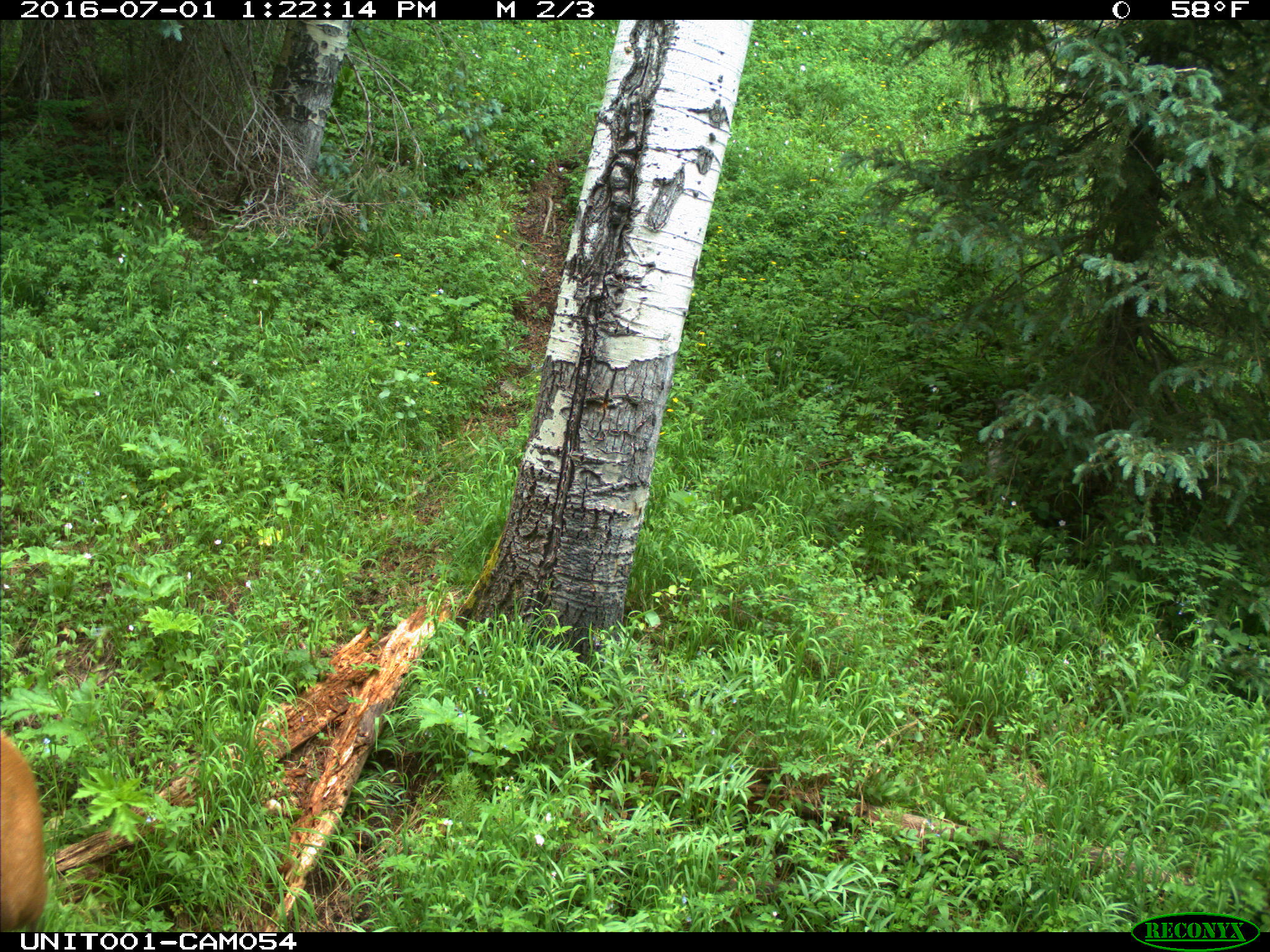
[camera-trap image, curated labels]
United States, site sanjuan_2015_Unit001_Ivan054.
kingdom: Animalia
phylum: Chordata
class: Mammalia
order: Artiodactyla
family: Cervidae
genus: Cervus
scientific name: Cervus elaphus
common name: red deer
Cervus elaphus (red deer).